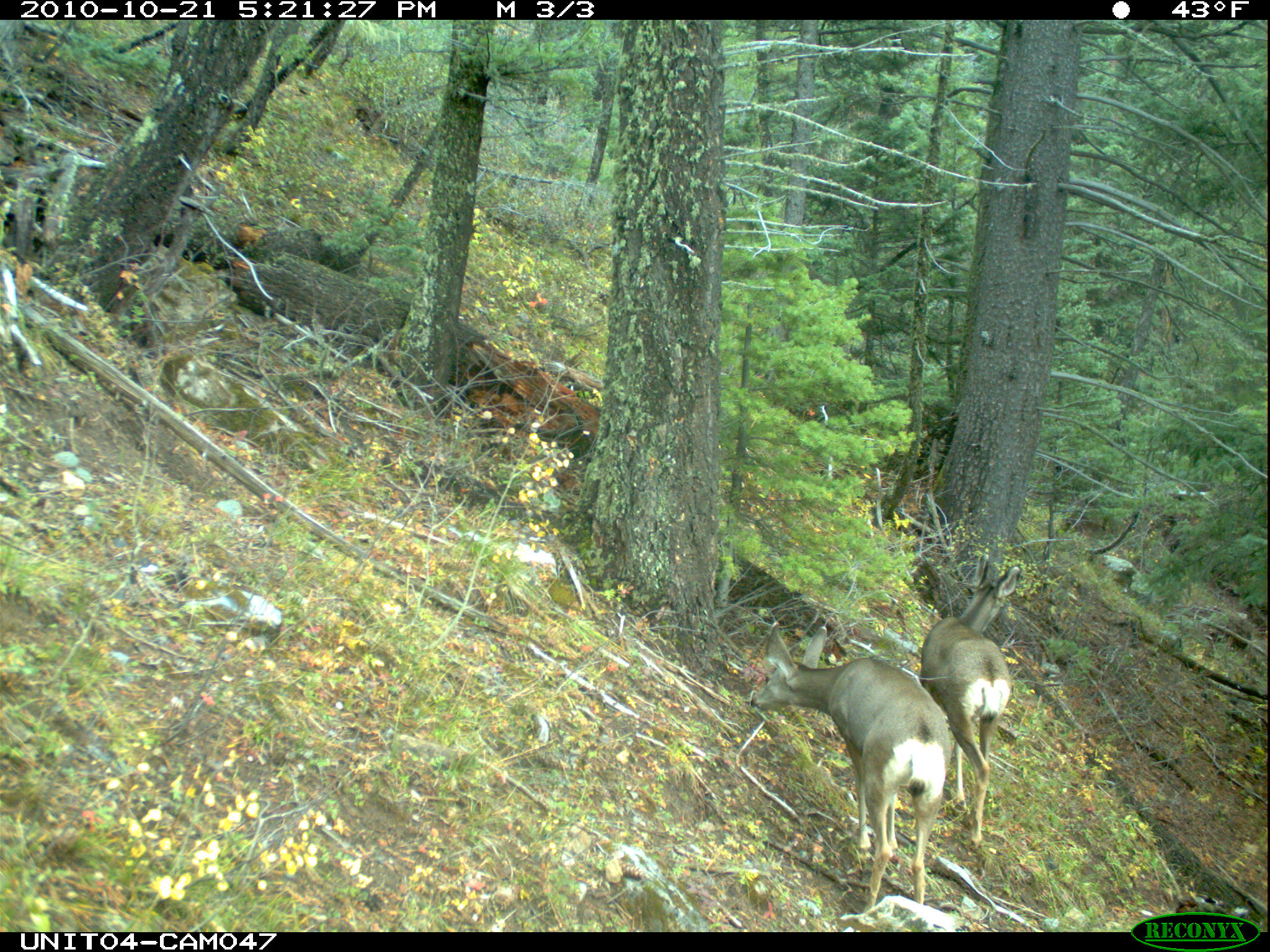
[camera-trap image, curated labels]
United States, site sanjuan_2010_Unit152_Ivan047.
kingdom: Animalia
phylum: Chordata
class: Mammalia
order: Artiodactyla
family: Cervidae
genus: Odocoileus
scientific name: Odocoileus hemionus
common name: mule deer